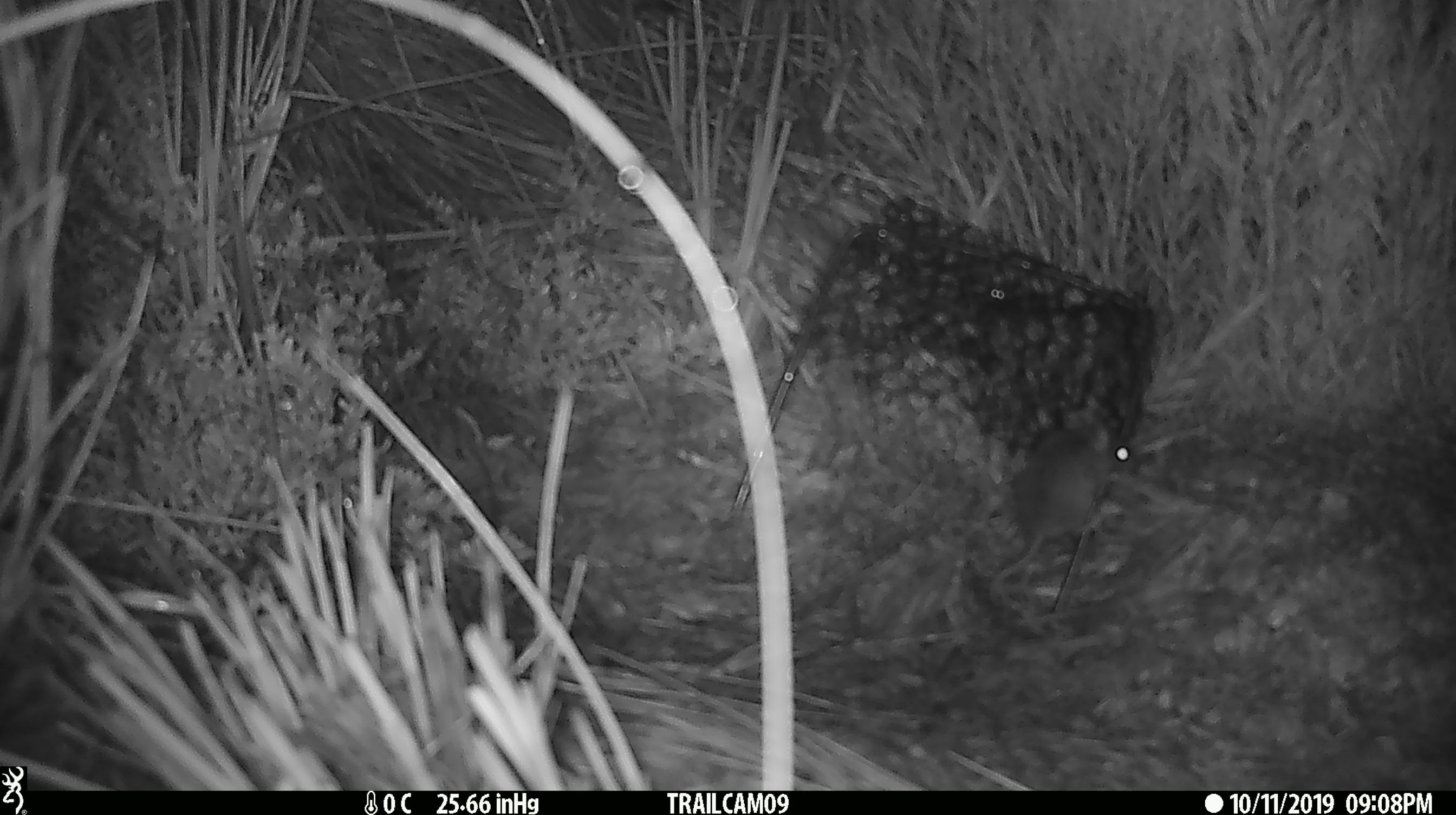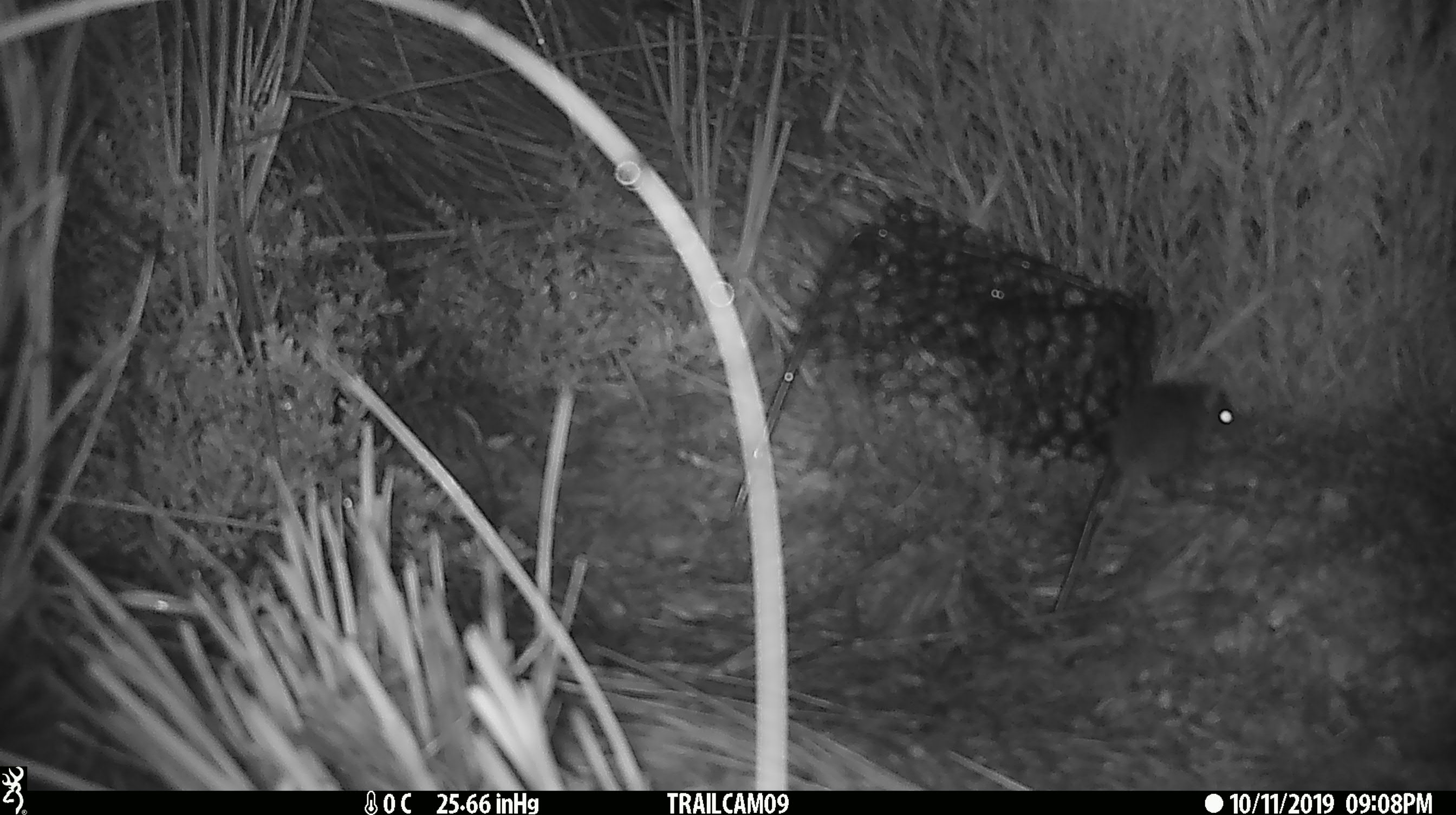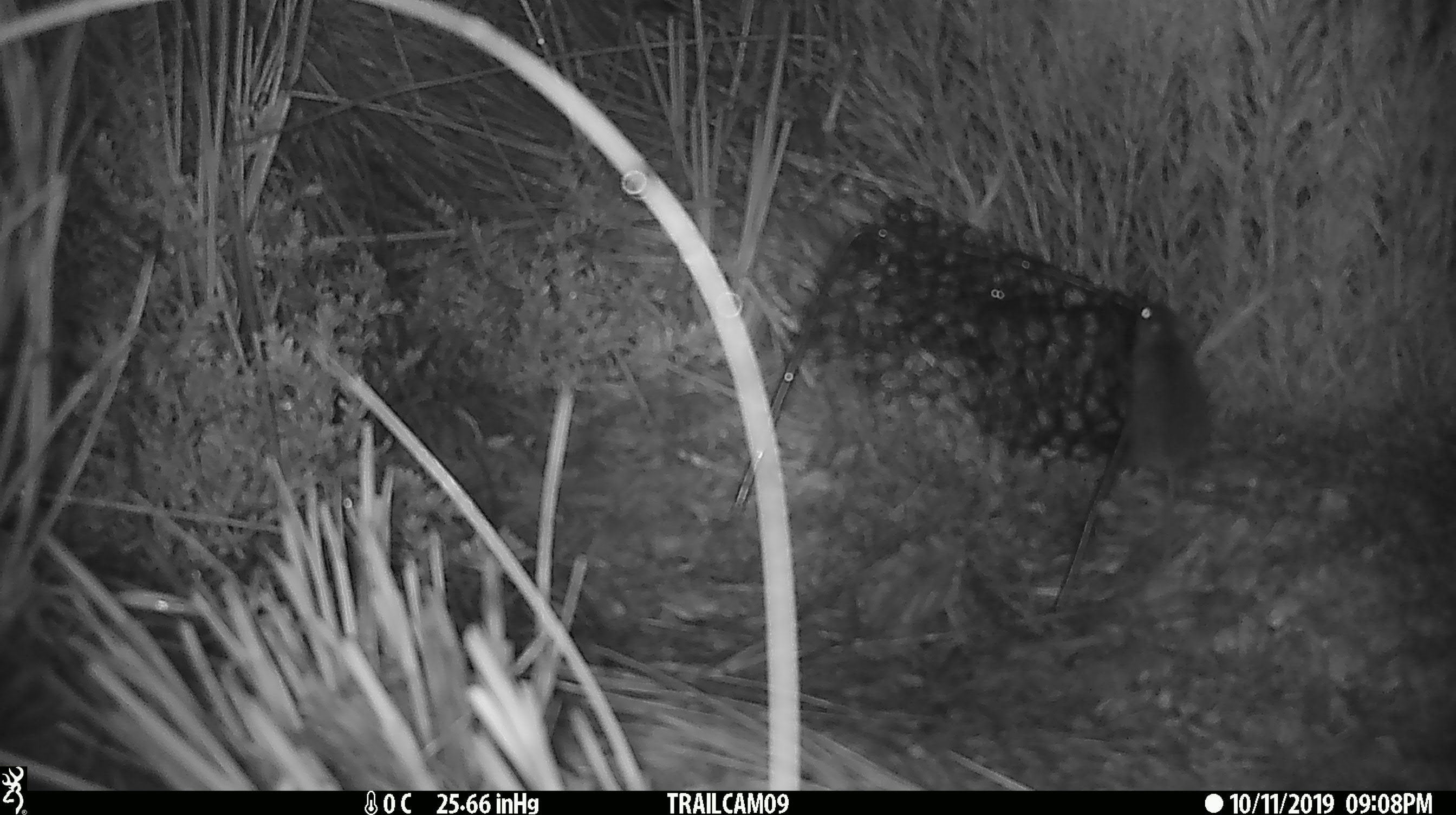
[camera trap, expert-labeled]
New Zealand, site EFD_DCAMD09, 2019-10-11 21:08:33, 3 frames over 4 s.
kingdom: Animalia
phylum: Chordata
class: Mammalia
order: Rodentia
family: Muridae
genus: Mus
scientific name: Mus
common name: mouse